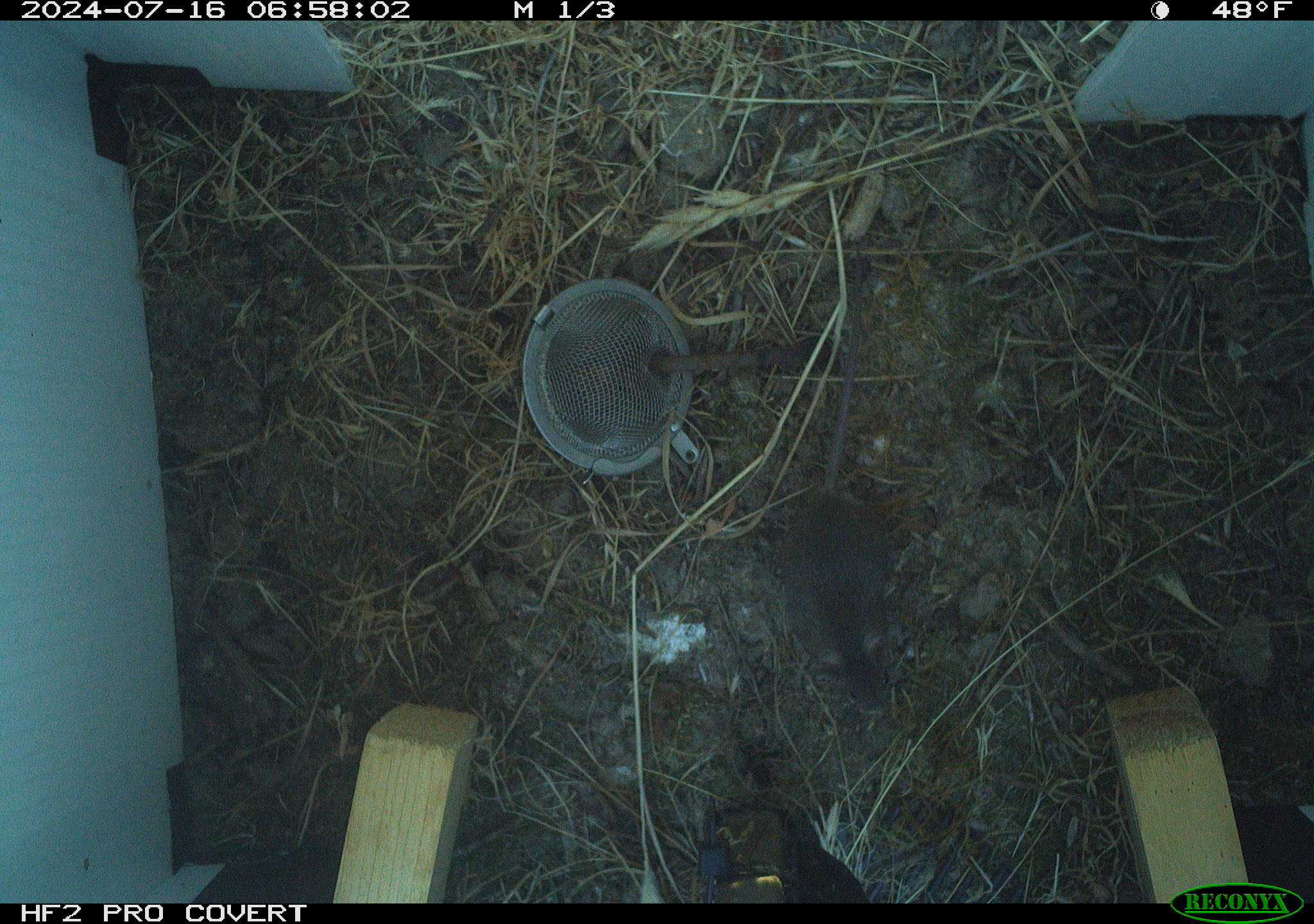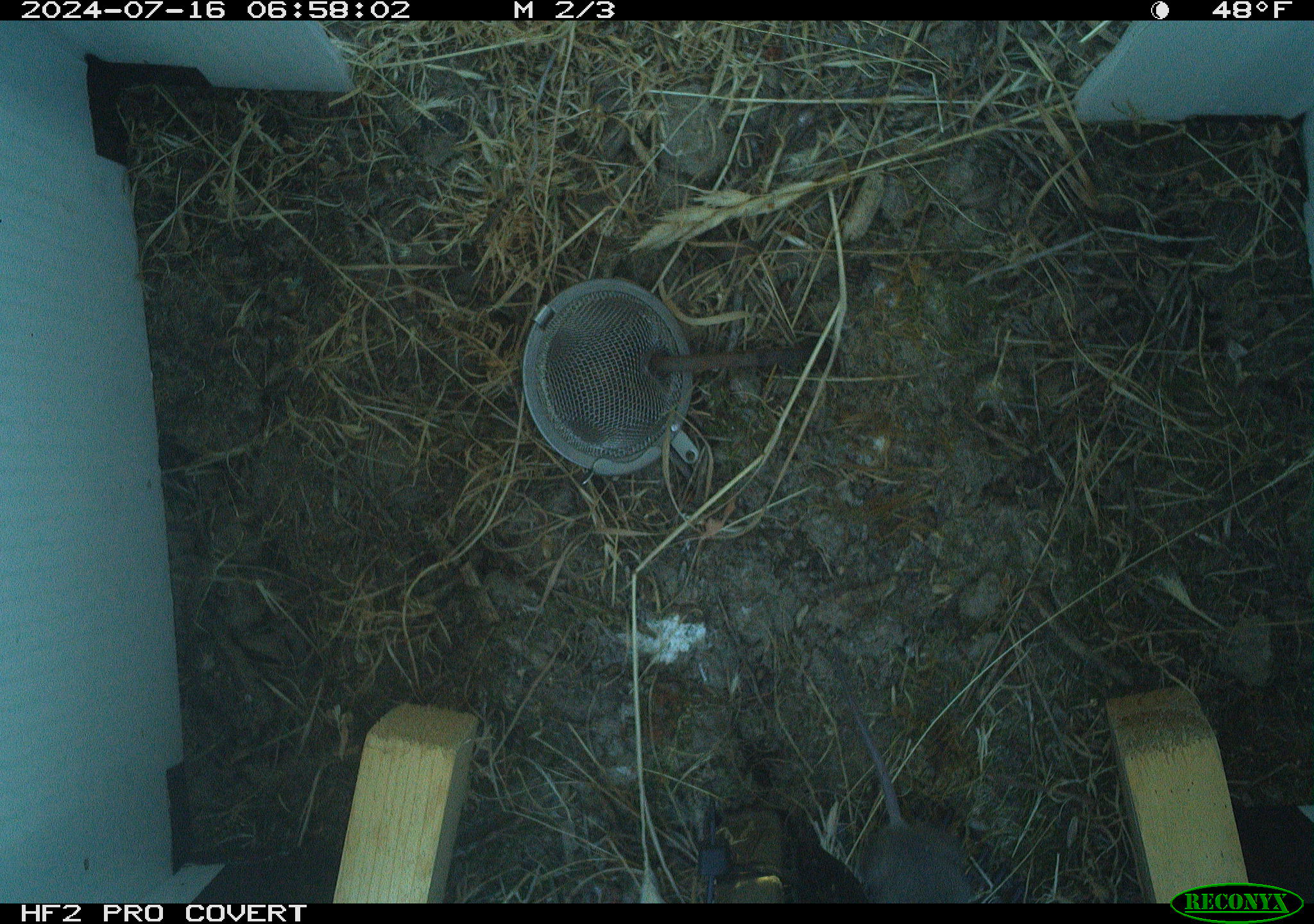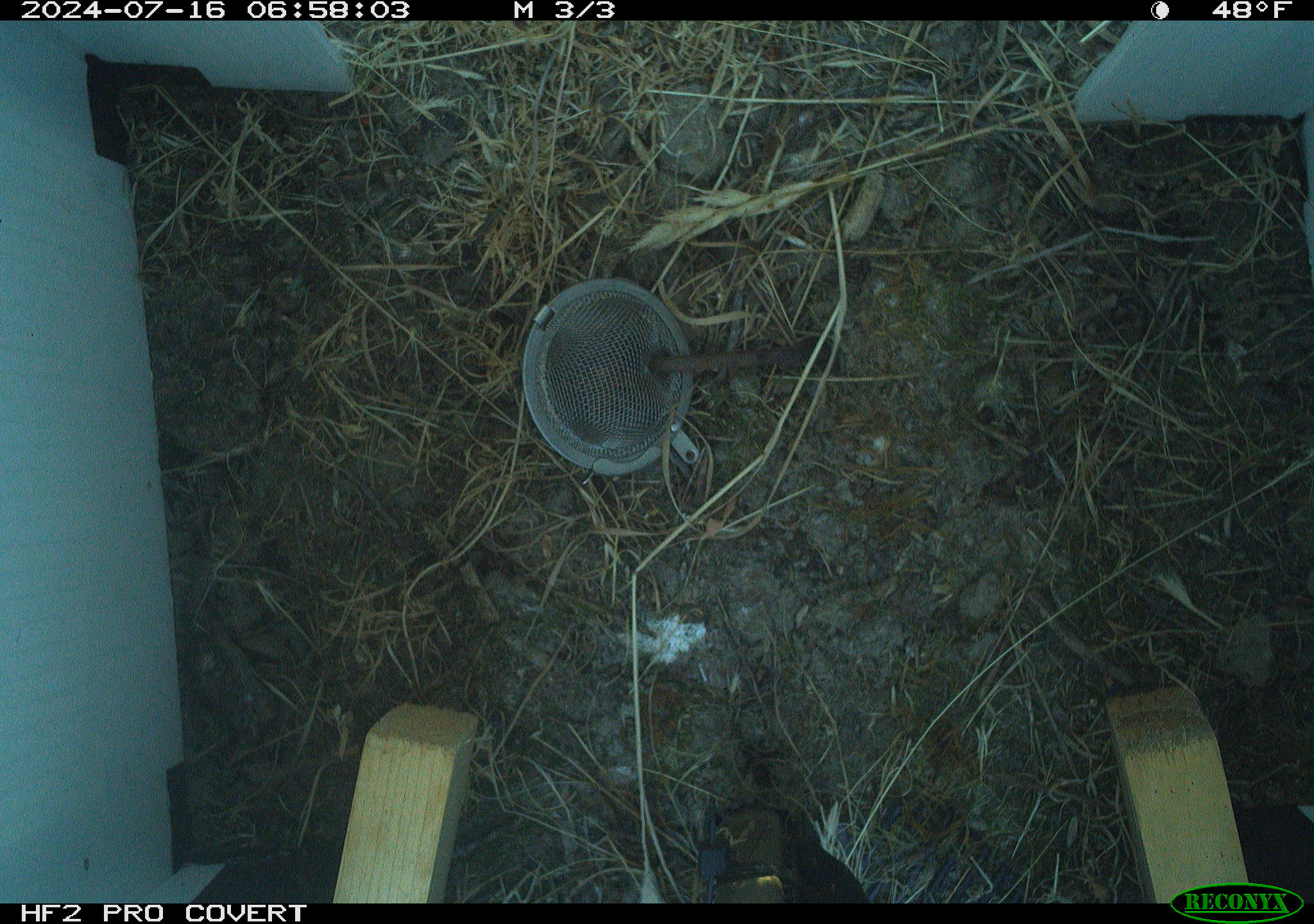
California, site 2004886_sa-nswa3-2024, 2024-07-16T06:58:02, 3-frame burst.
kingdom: Animalia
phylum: Chordata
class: Mammalia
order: Rodentia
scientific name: Rodentia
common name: rodent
Rodent (Rodentia).